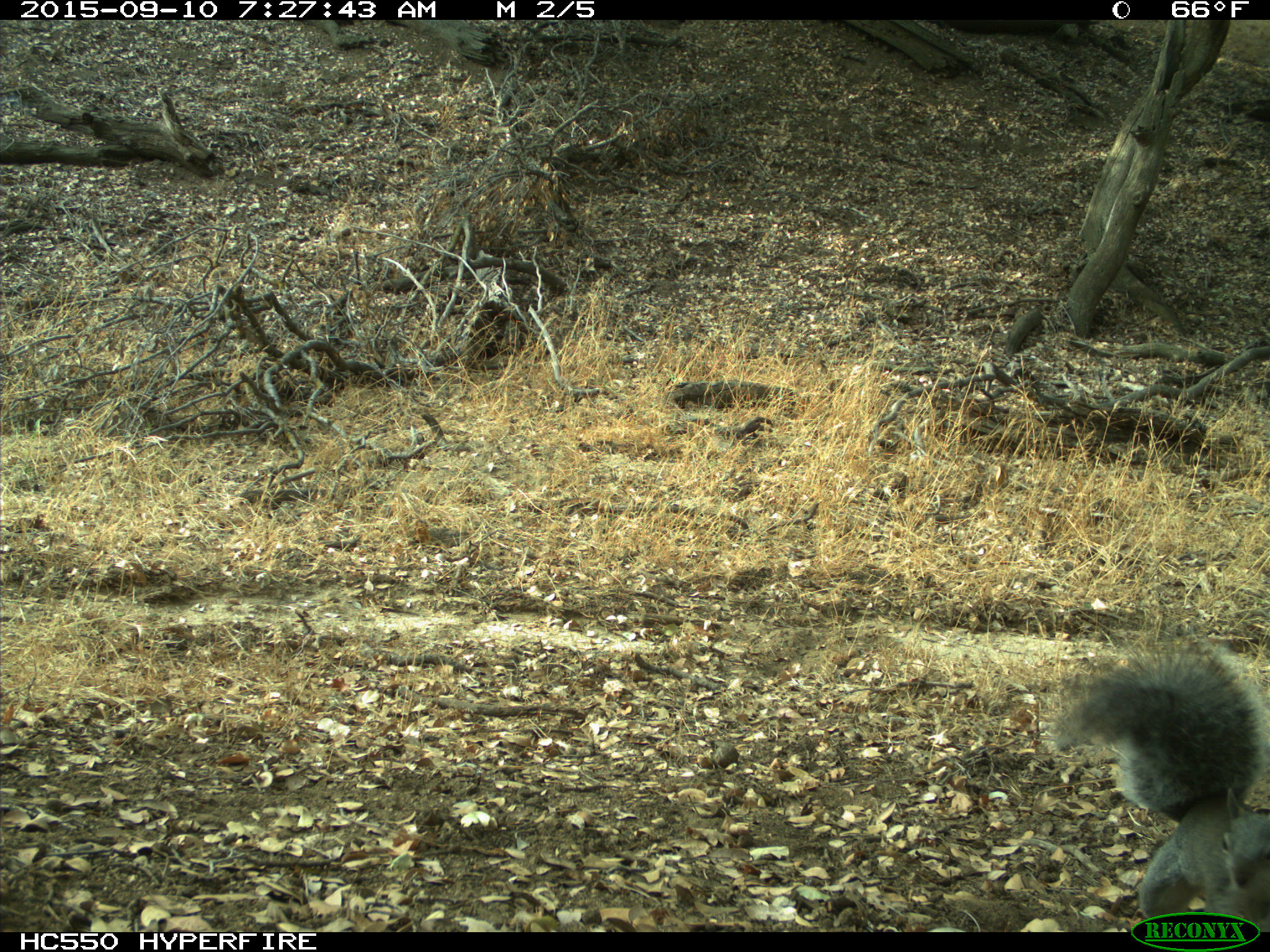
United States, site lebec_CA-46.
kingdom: Animalia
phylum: Chordata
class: Mammalia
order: Rodentia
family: Sciuridae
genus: Sciurus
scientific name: Sciurus carolinensis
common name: eastern gray squirrel